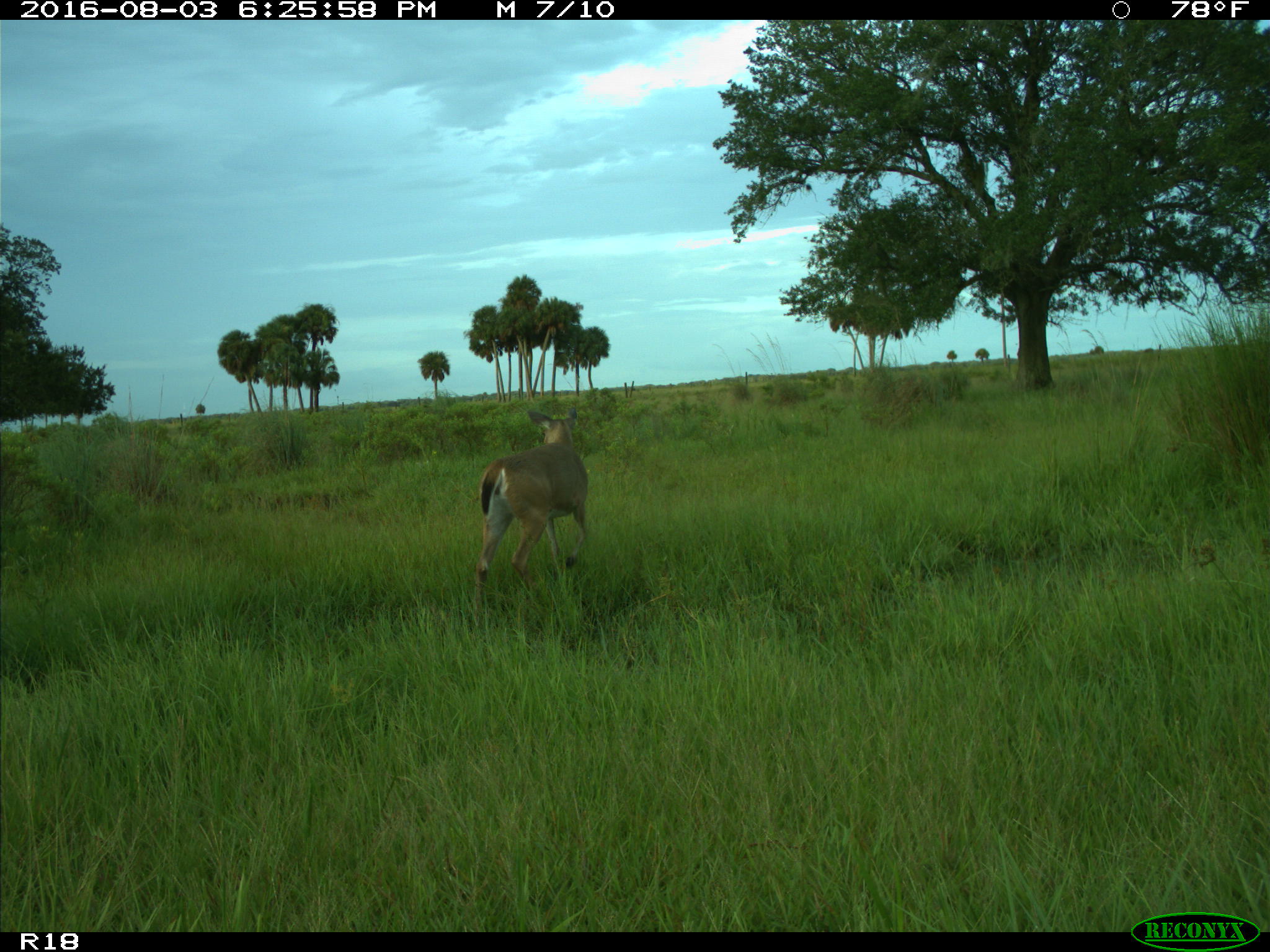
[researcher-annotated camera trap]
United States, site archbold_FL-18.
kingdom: Animalia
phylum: Chordata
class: Mammalia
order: Artiodactyla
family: Cervidae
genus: Odocoileus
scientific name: Odocoileus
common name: deer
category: unidentified deer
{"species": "unidentified deer (deer) (Odocoileus)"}